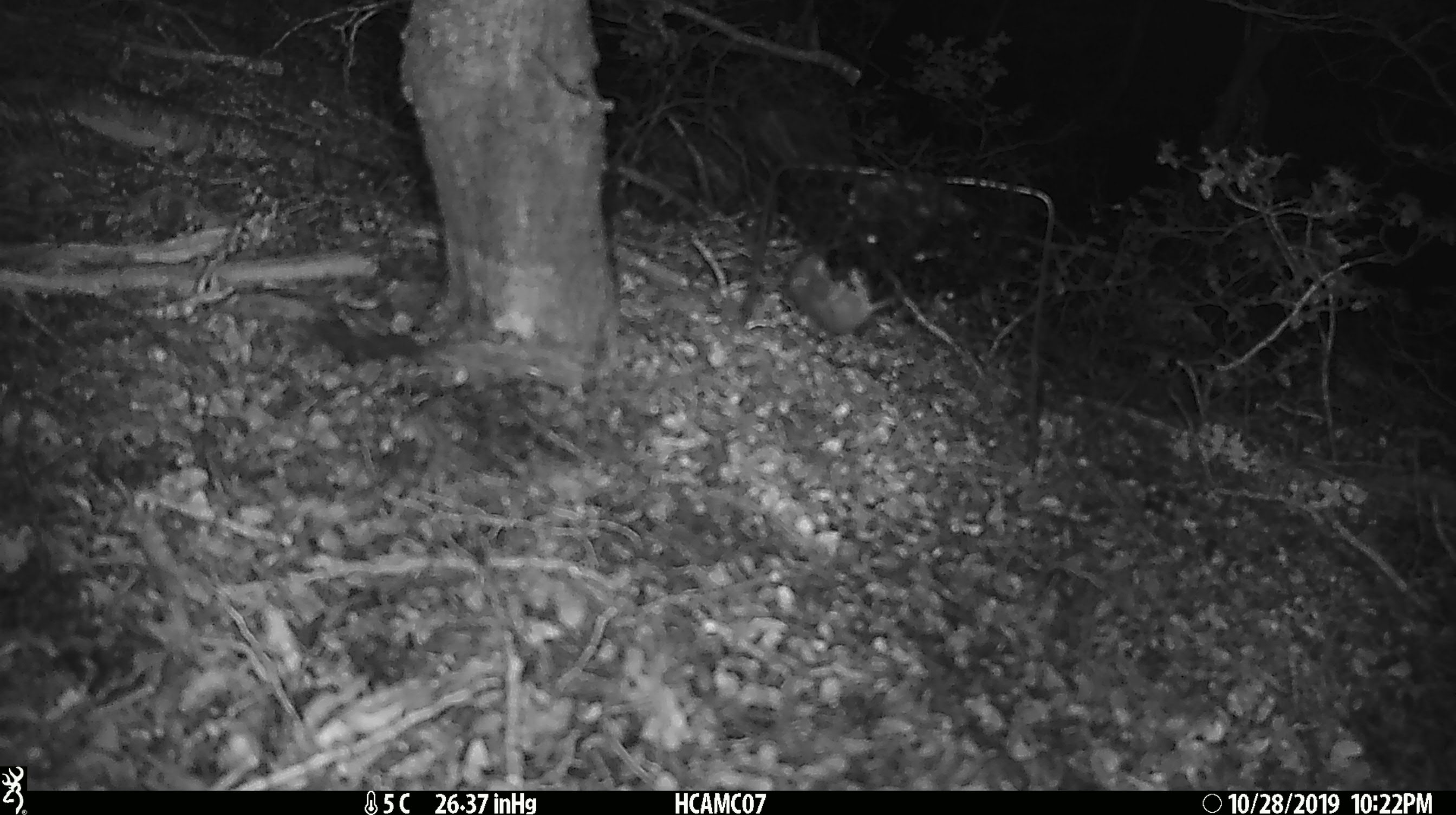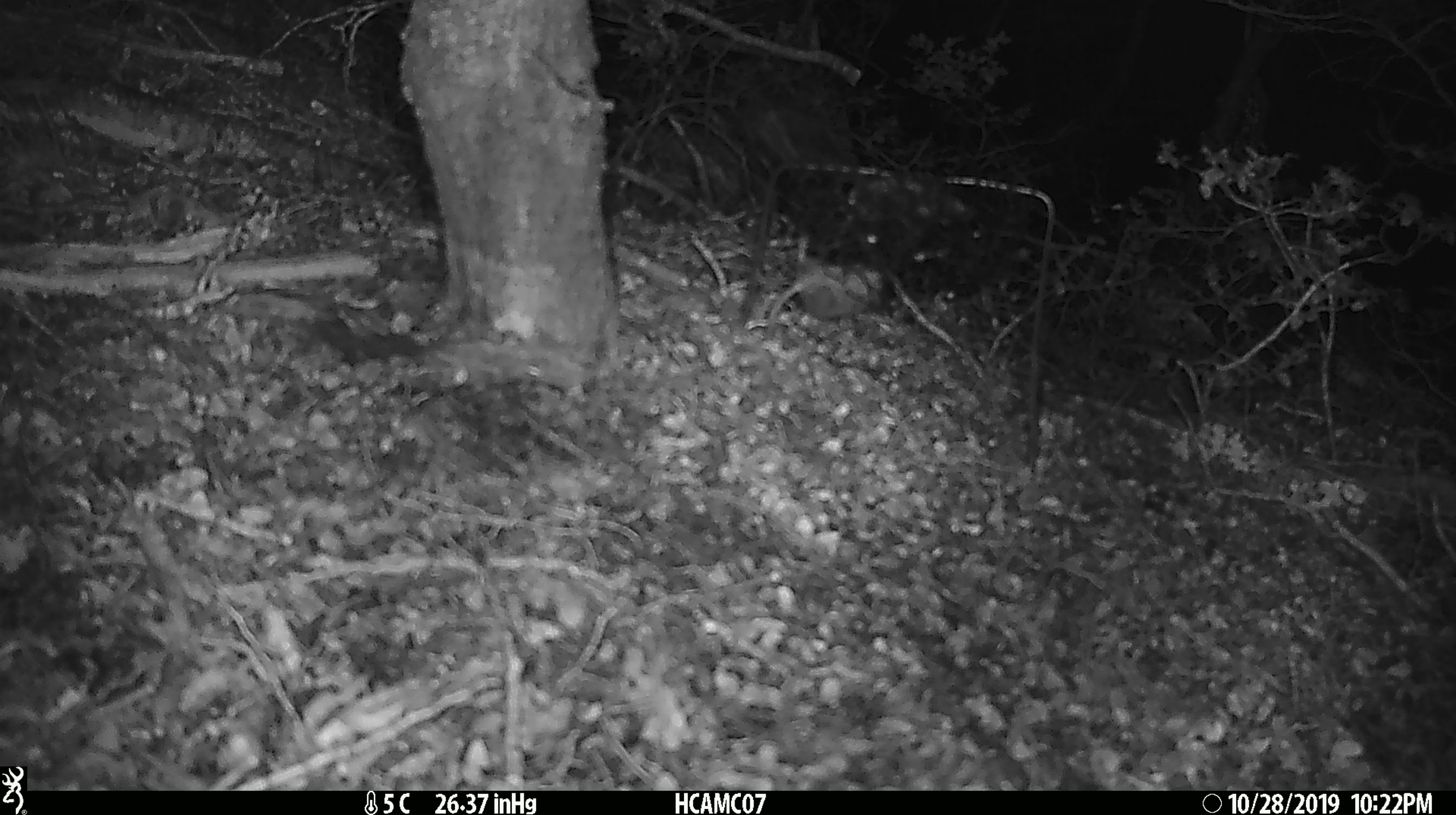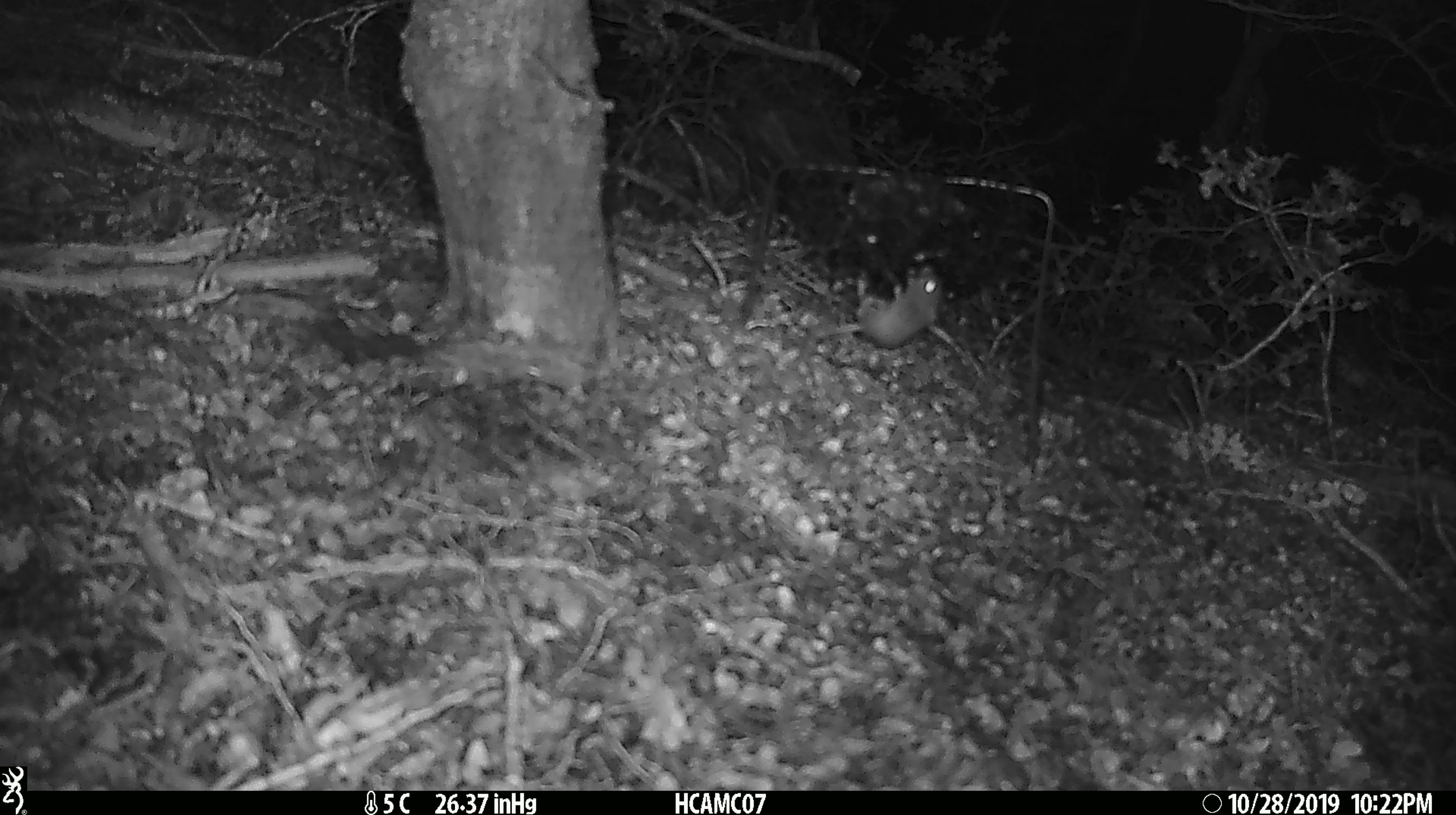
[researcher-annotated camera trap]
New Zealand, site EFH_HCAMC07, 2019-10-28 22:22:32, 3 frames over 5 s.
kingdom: Animalia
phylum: Chordata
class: Mammalia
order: Rodentia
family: Muridae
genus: Mus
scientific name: Mus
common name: mouse